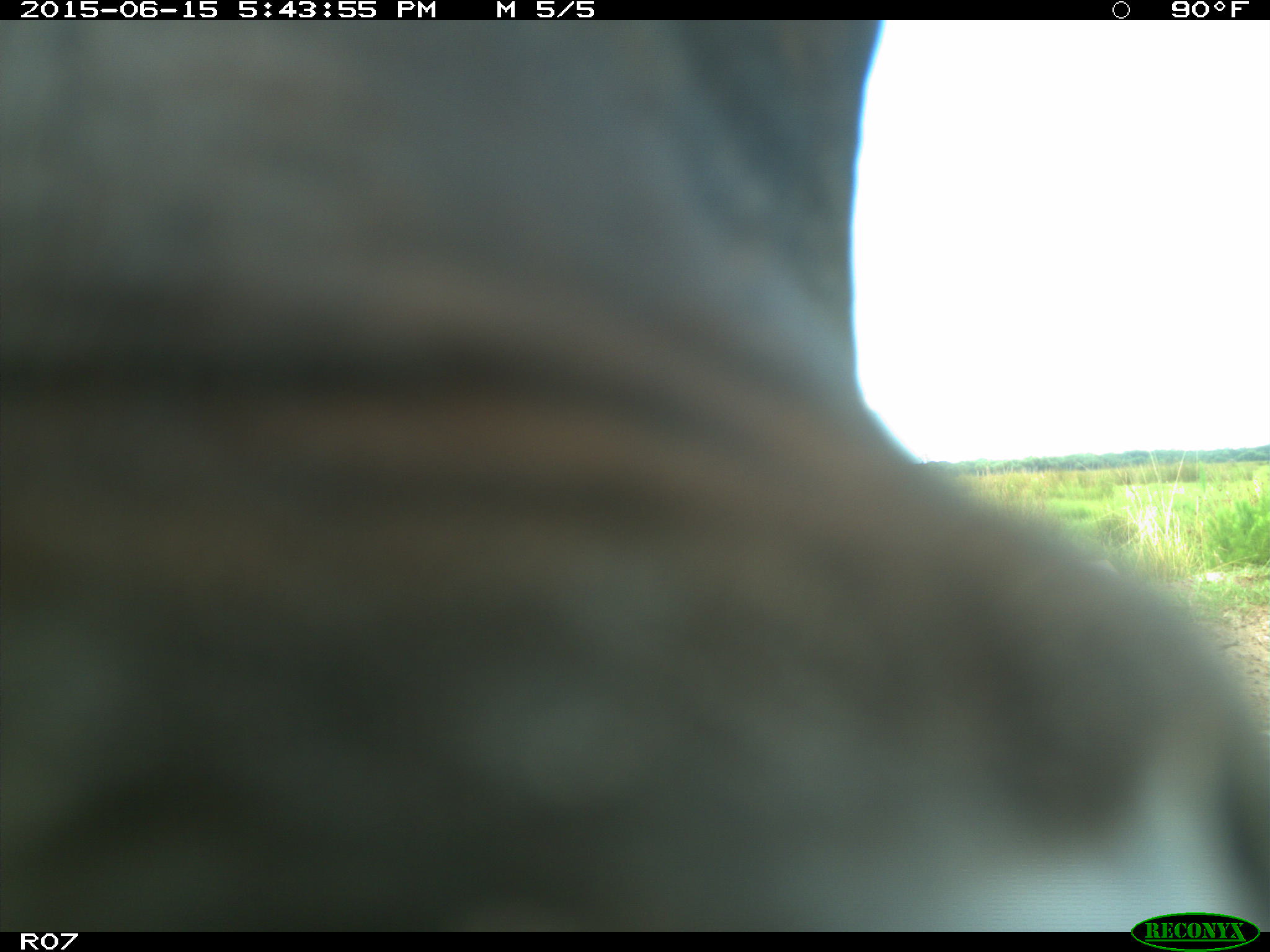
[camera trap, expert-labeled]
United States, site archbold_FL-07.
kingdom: Animalia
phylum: Chordata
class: Mammalia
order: Artiodactyla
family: Bovidae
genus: Bos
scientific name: Bos taurus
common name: domestic cow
Bos taurus (domestic cow).